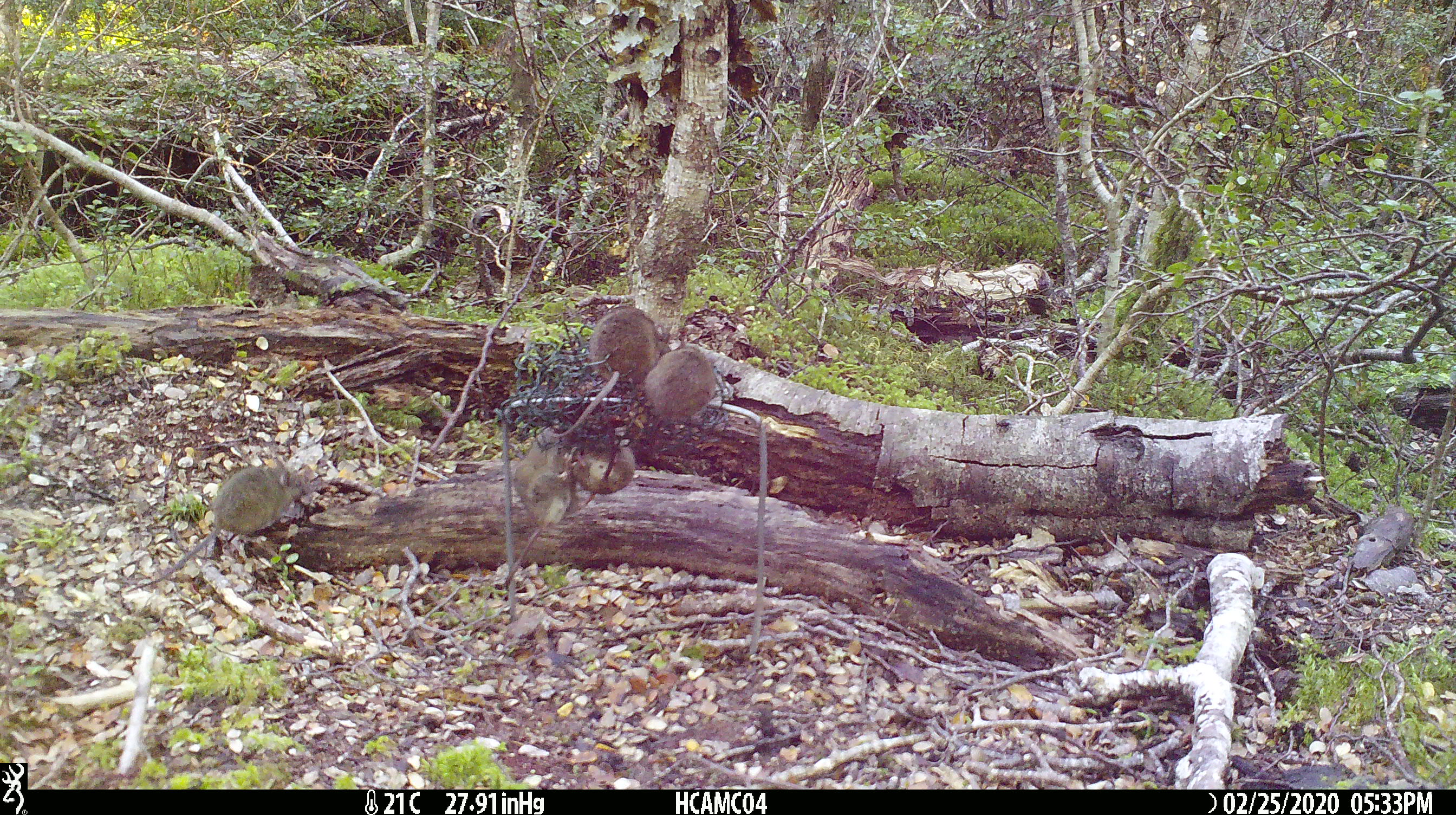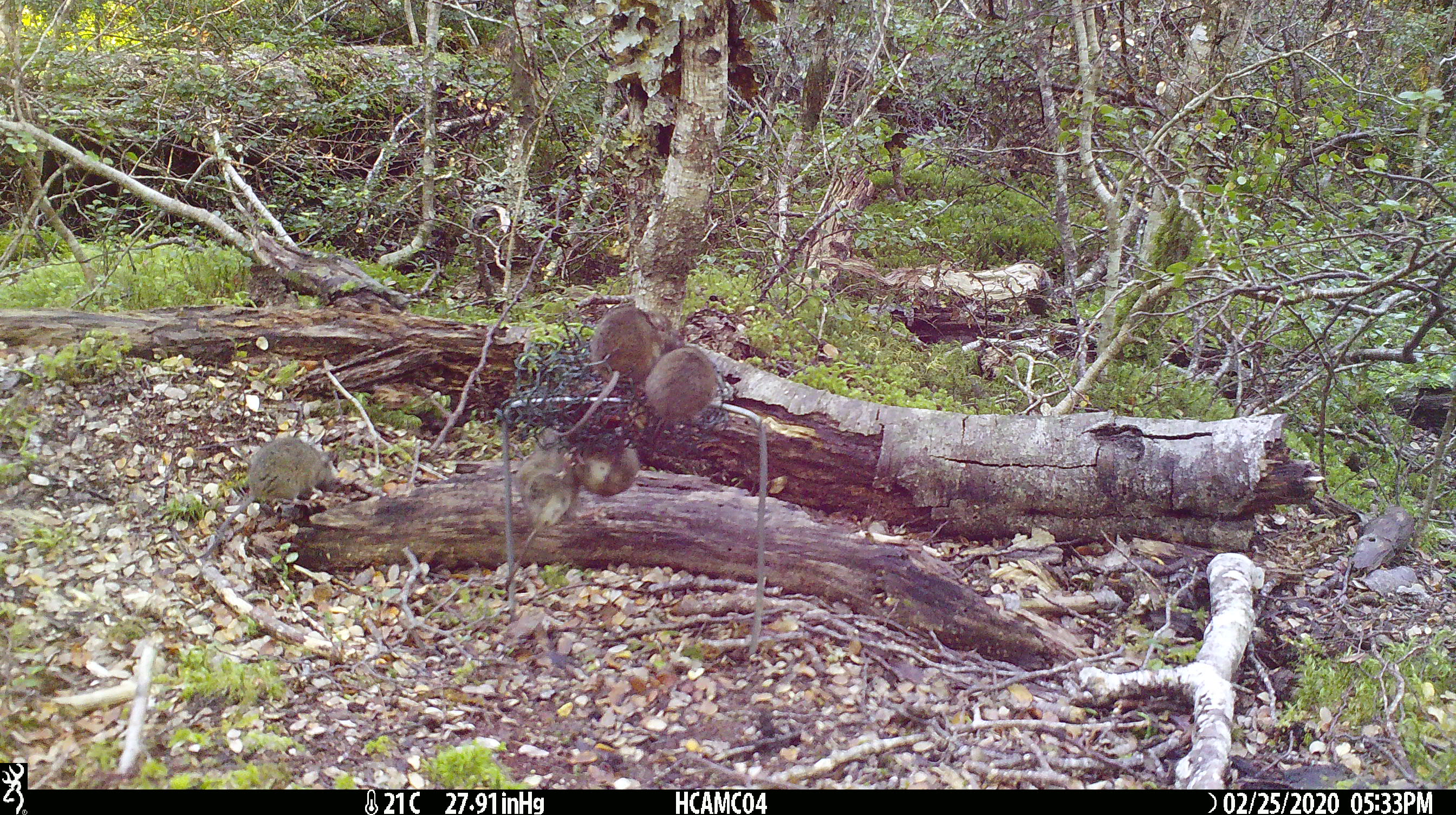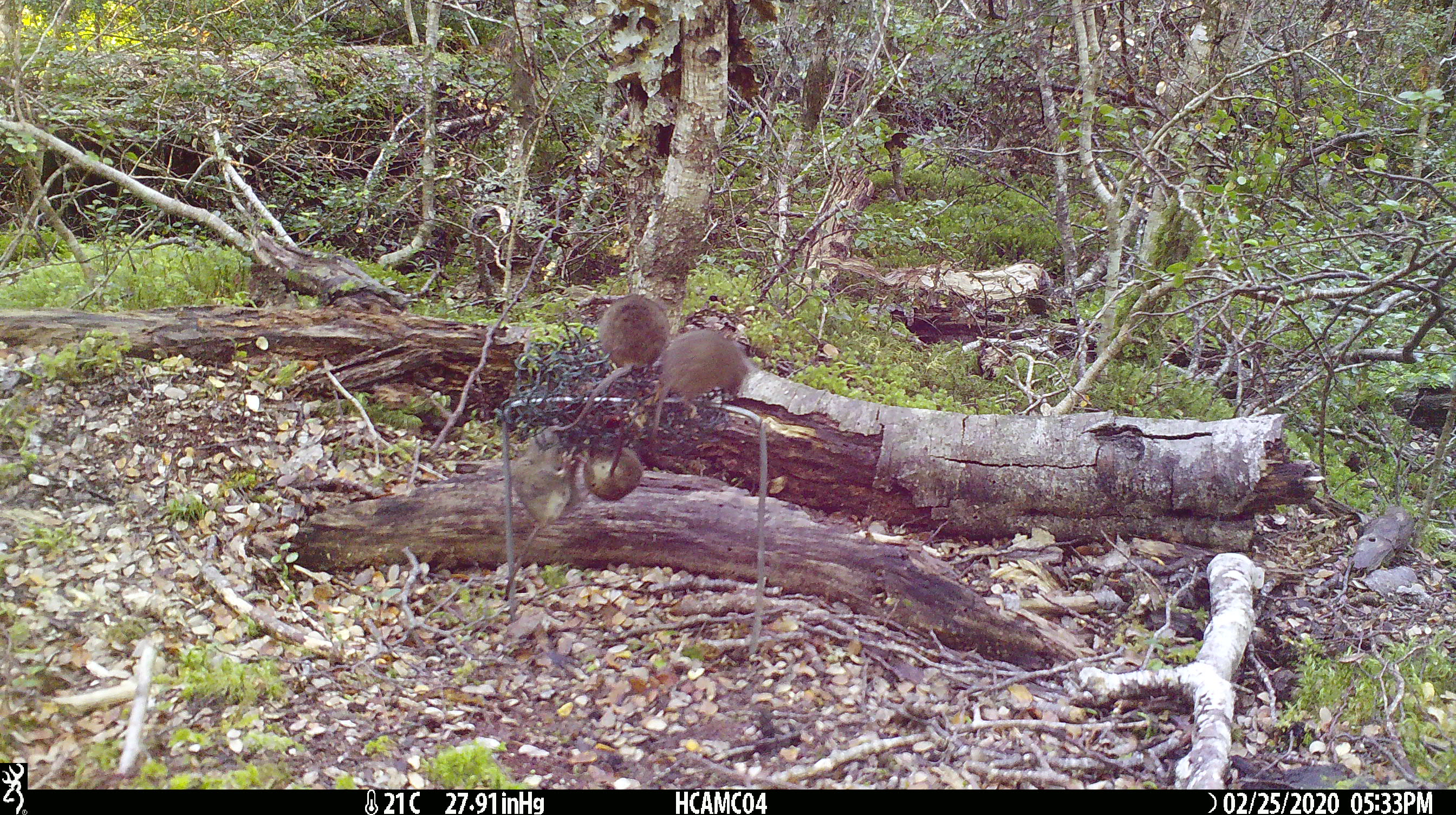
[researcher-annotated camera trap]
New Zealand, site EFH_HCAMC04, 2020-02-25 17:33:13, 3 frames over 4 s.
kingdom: Animalia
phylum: Chordata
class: Mammalia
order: Rodentia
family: Muridae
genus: Mus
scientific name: Mus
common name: mouse